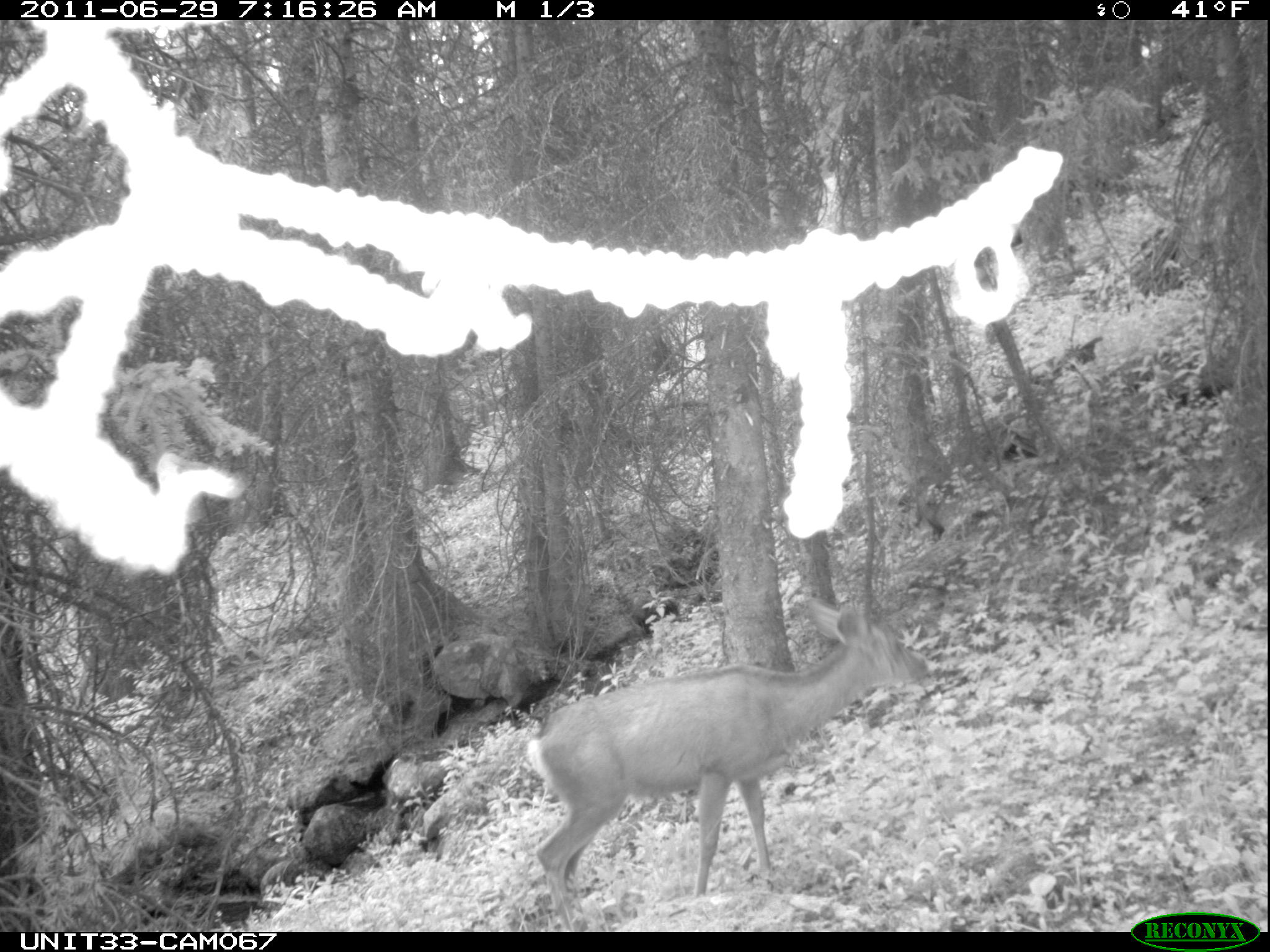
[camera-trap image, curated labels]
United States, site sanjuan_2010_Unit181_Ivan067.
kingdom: Animalia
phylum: Chordata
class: Mammalia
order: Artiodactyla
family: Cervidae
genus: Odocoileus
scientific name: Odocoileus hemionus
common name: mule deer